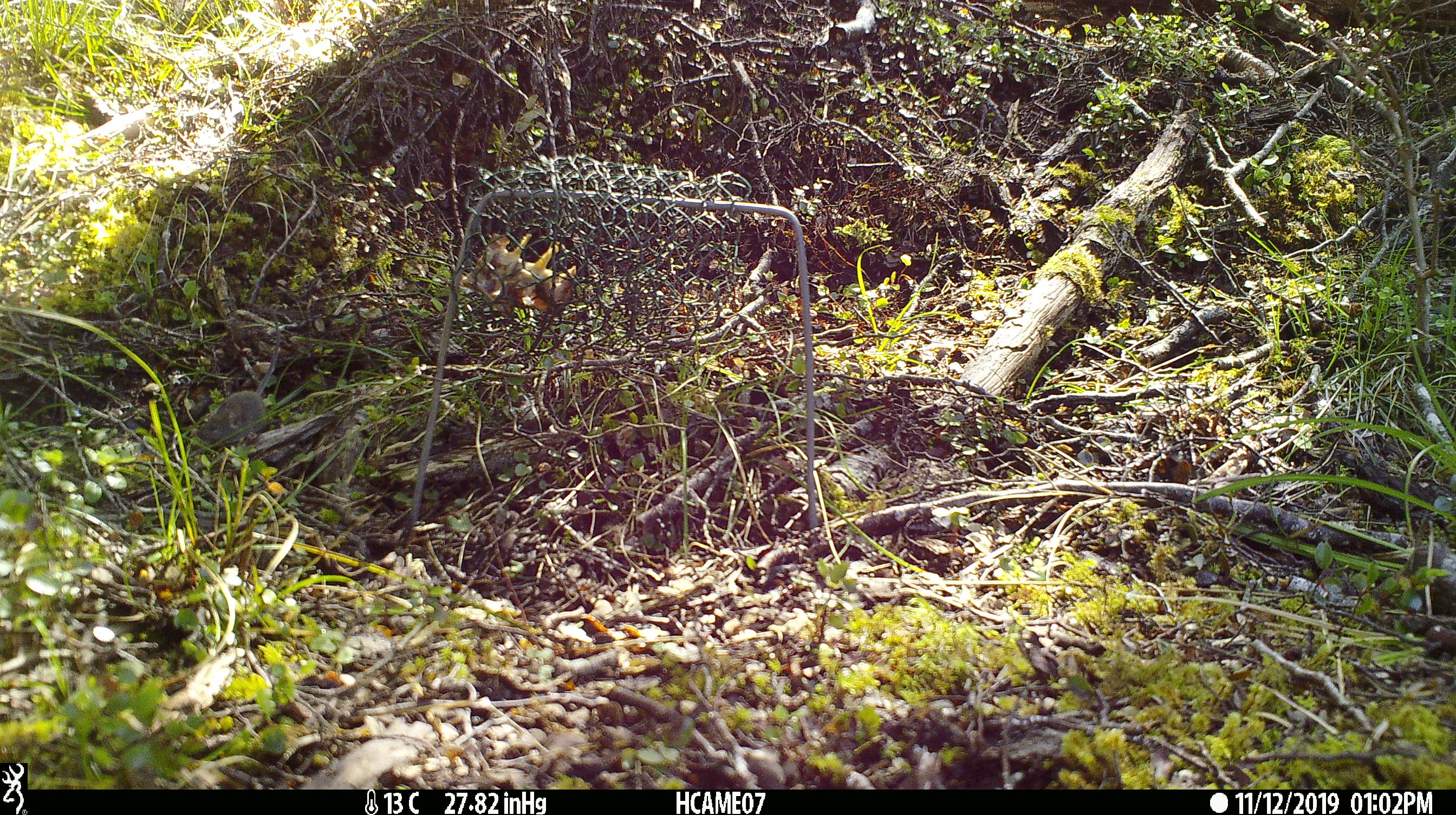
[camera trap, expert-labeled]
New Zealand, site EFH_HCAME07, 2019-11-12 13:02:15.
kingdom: Animalia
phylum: Chordata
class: Mammalia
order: Rodentia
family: Muridae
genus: Mus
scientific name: Mus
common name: mouse